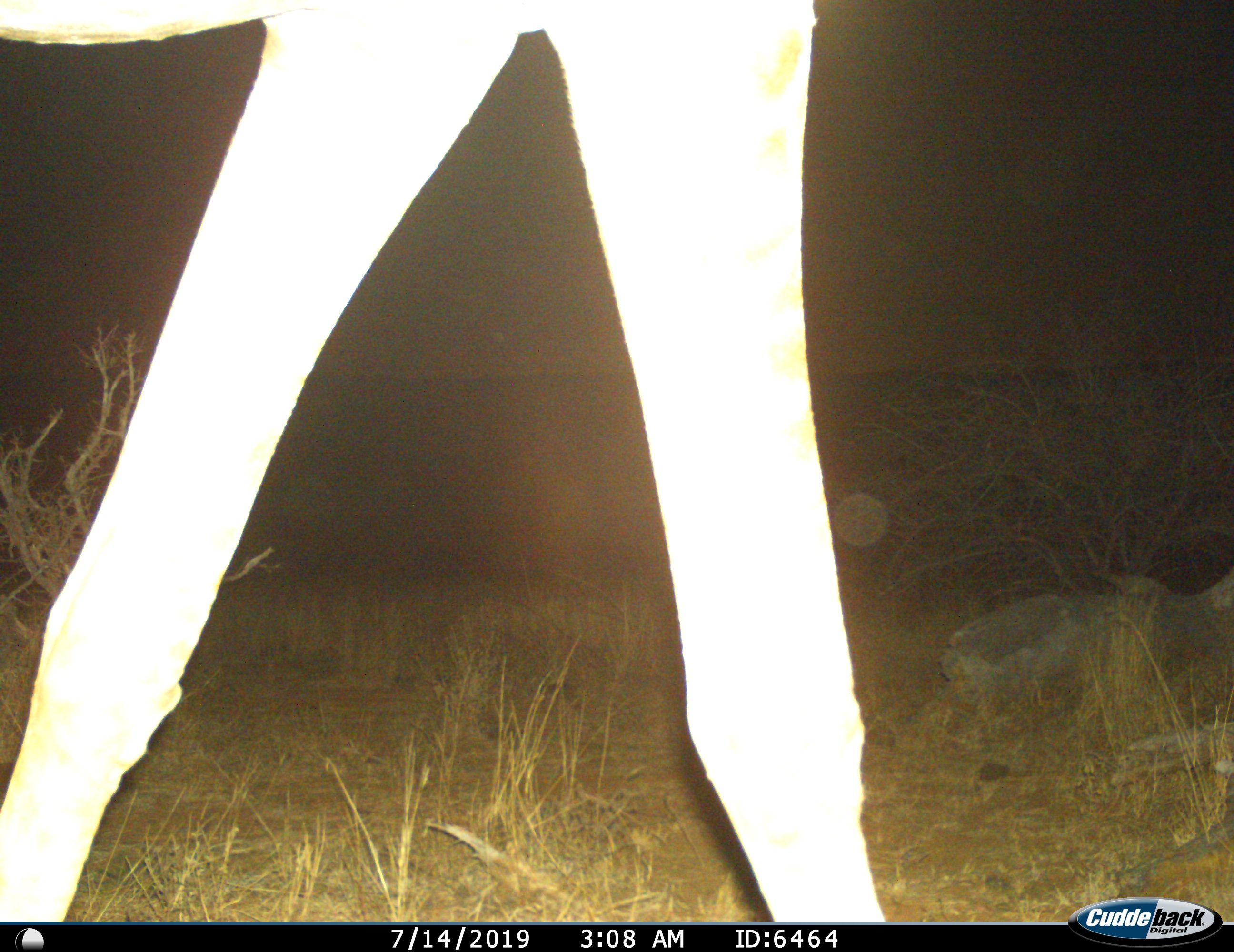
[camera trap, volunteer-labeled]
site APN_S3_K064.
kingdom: Animalia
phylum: Chordata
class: Mammalia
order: Artiodactyla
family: Giraffidae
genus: Giraffa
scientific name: Giraffa camelopardalis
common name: giraffe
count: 1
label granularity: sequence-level